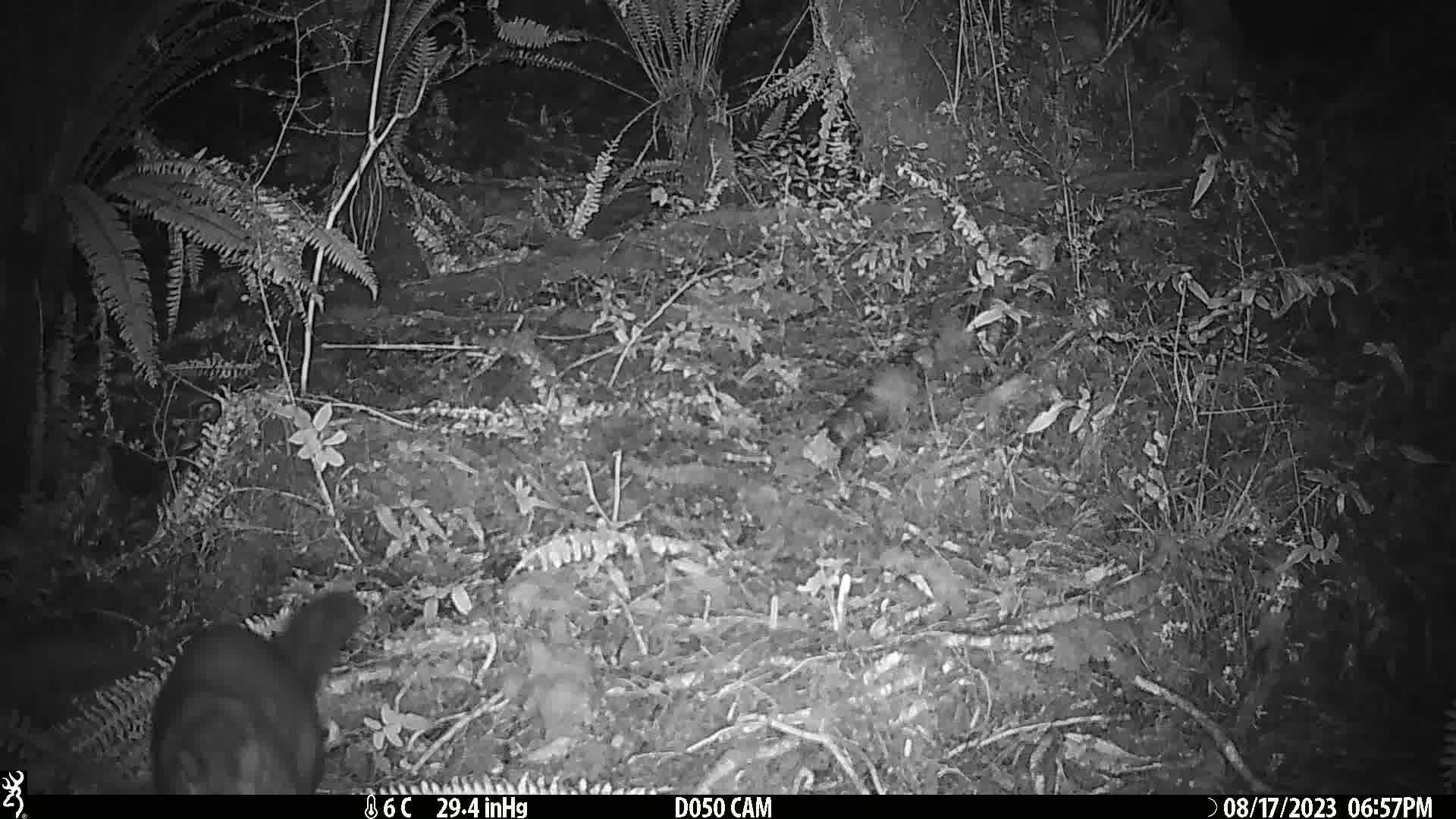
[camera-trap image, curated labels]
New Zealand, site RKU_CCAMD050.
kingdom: Animalia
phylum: Chordata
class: Mammalia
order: Diprotodontia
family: Phalangeridae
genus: Trichosurus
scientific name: Trichosurus vulpecula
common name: common brushtail possum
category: possum